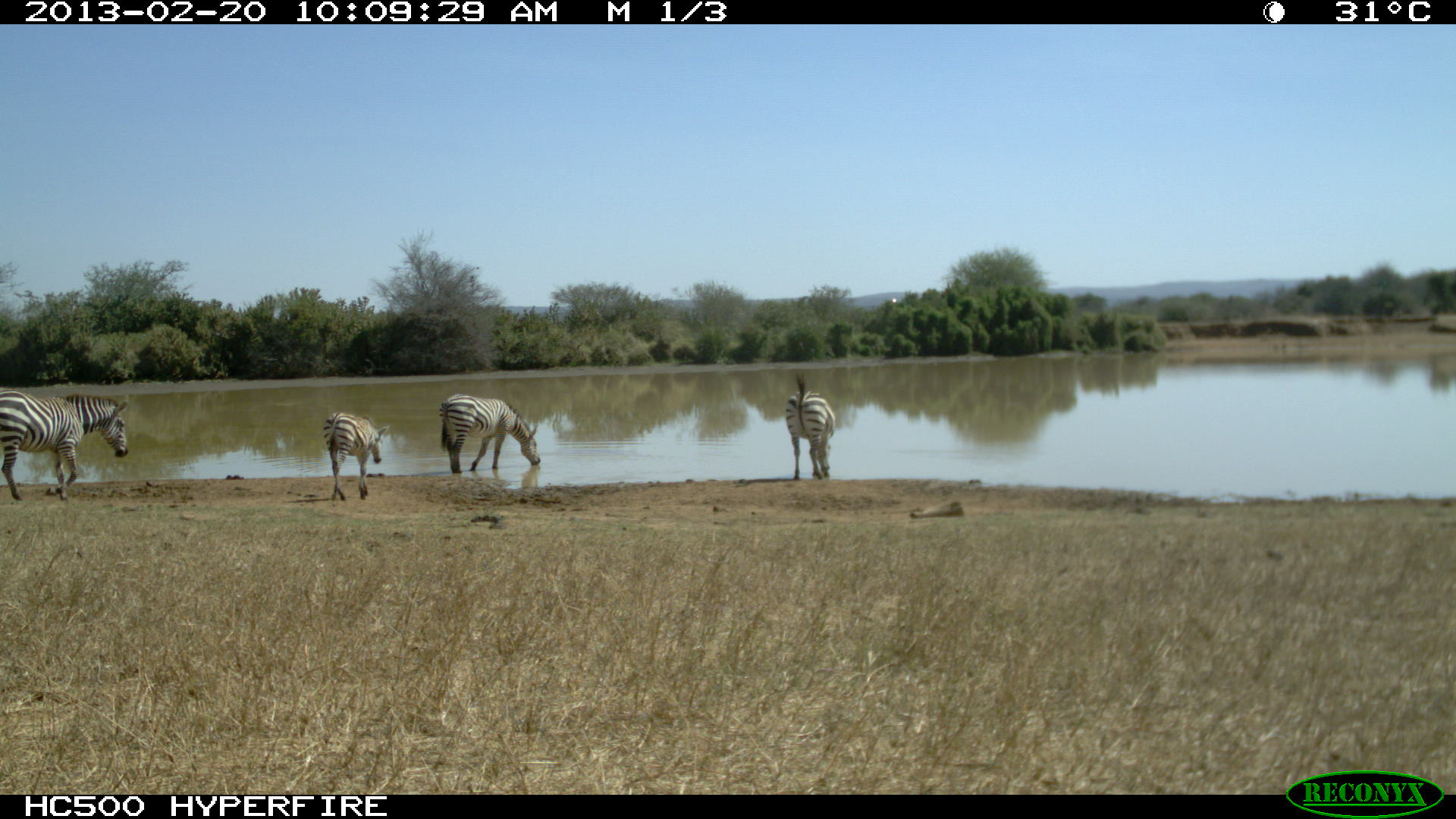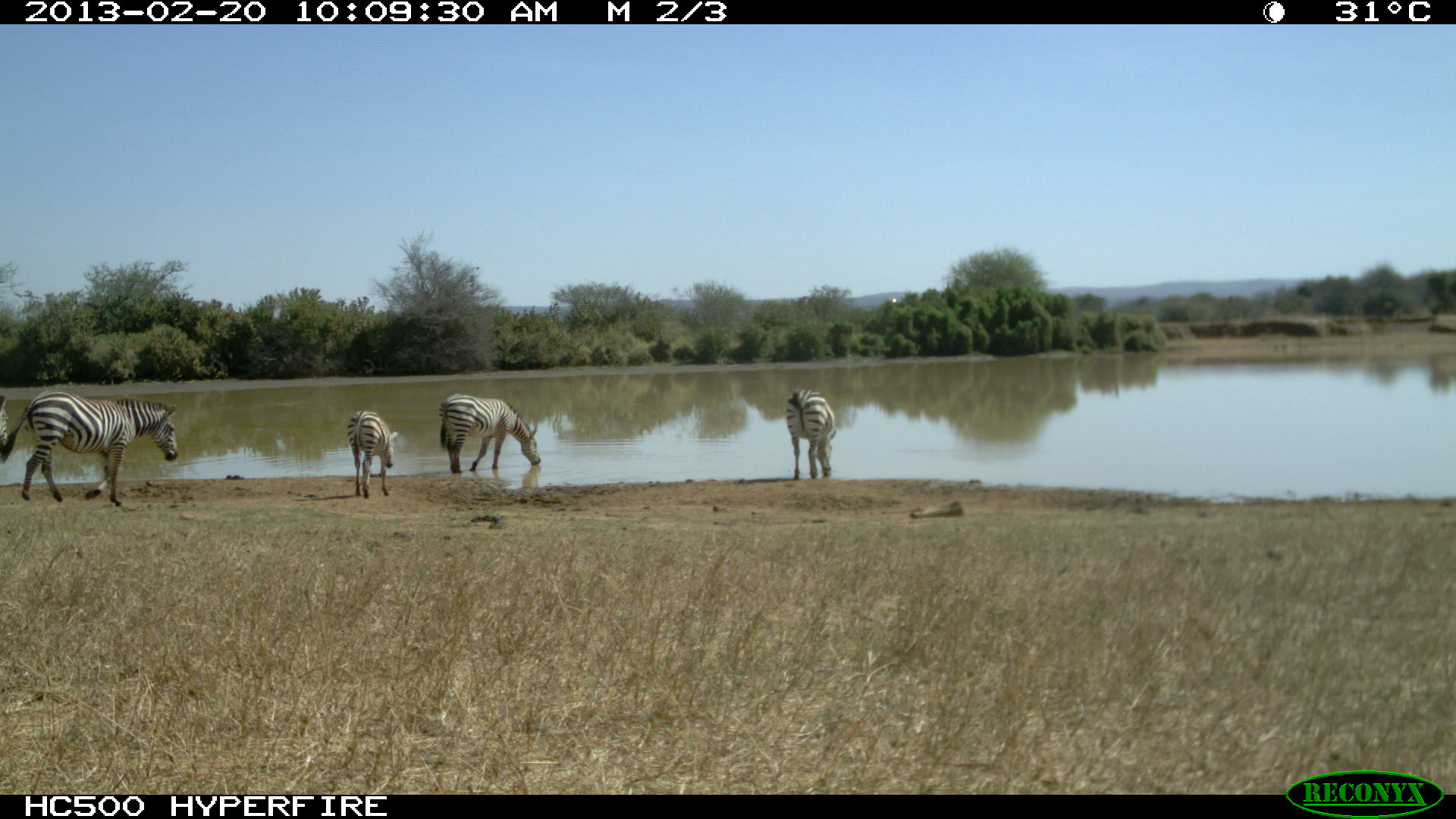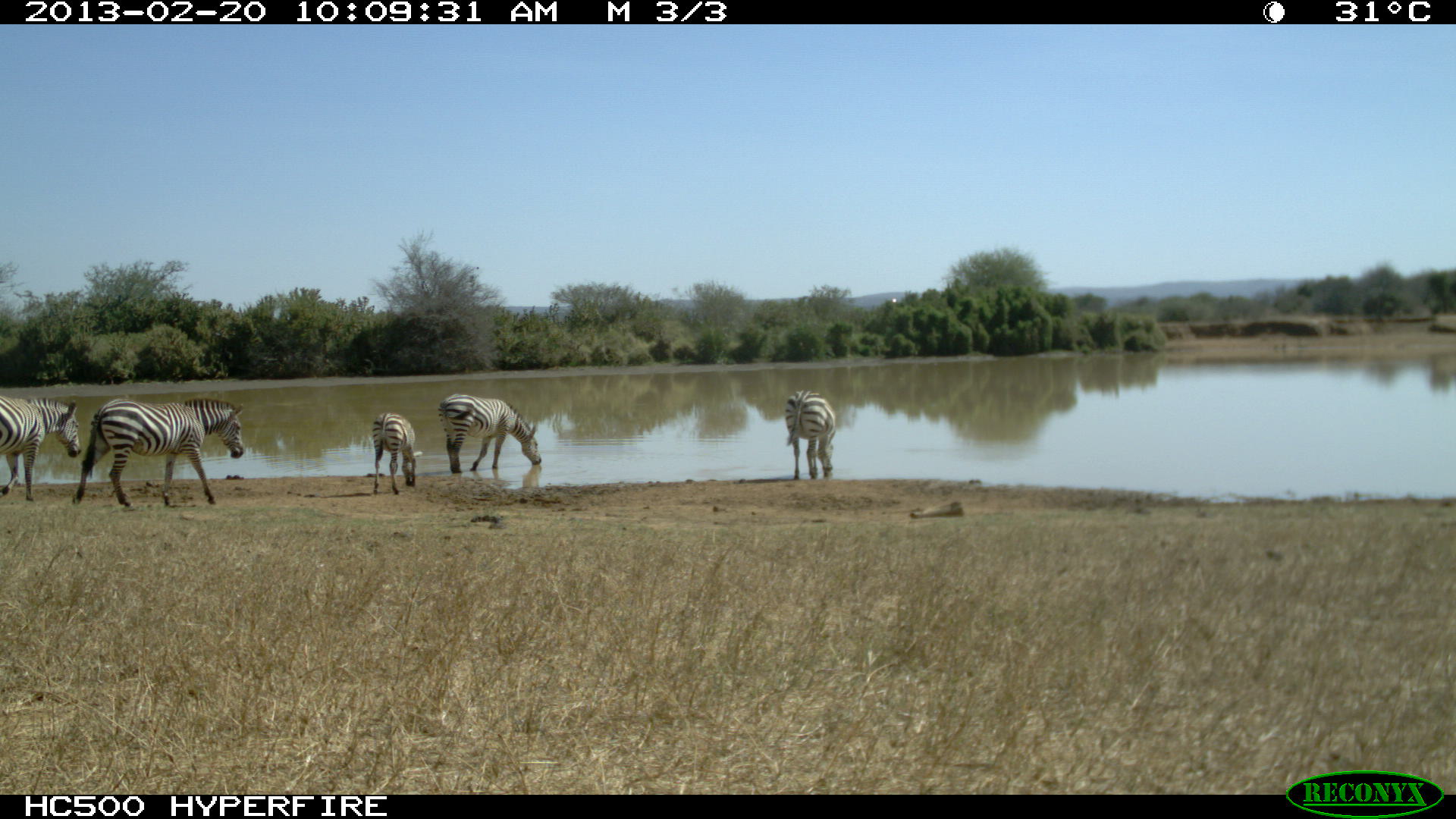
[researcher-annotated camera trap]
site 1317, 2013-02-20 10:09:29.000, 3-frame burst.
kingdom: Animalia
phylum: Chordata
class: Mammalia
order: Perissodactyla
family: Equidae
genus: Equus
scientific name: Equus quagga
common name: plains zebra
Equus quagga (plains zebra), count 4.